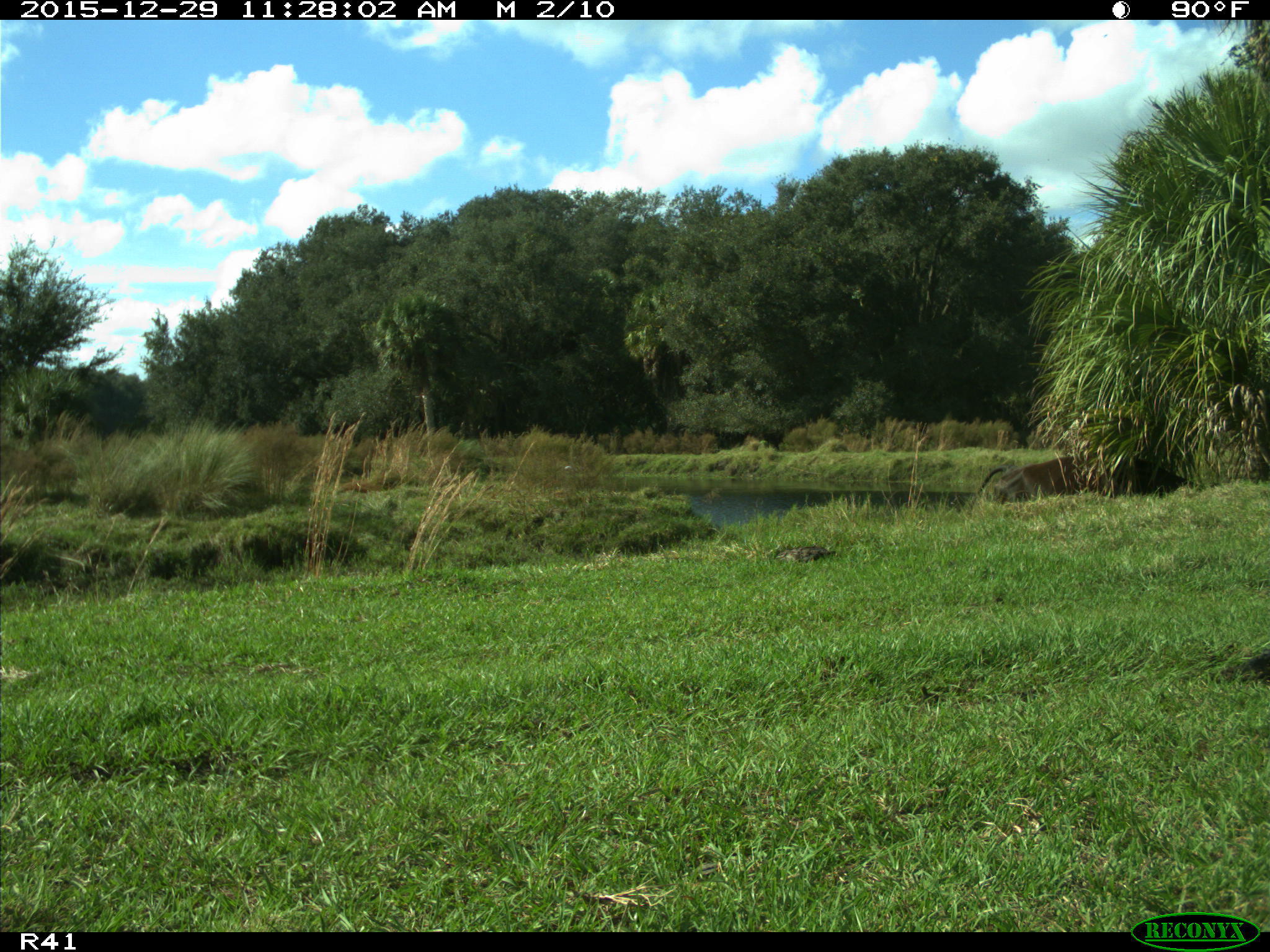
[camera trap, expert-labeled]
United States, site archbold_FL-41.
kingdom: Animalia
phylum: Chordata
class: Mammalia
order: Artiodactyla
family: Bovidae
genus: Bos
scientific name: Bos taurus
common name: domestic cow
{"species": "Bos taurus (domestic cow)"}